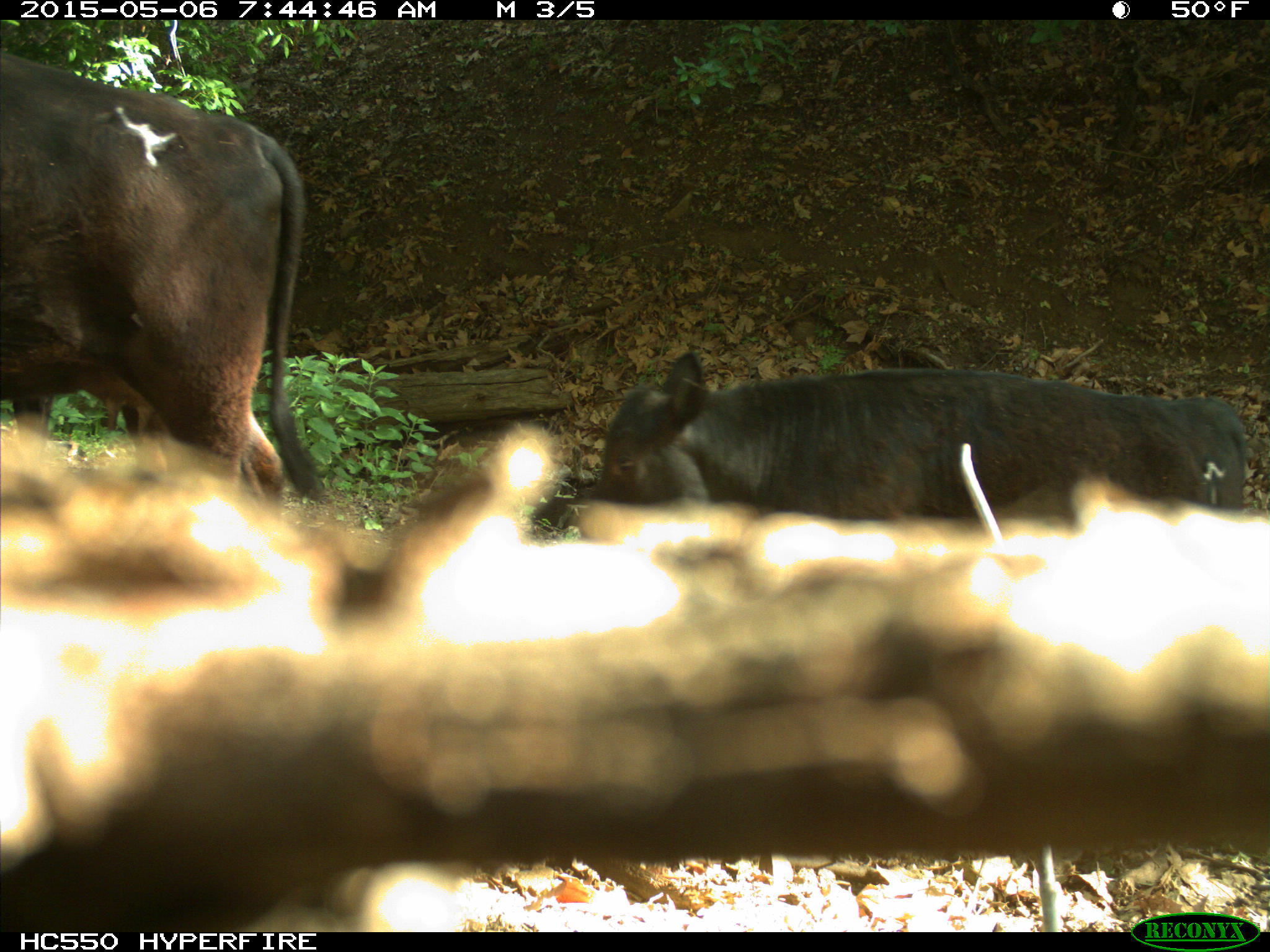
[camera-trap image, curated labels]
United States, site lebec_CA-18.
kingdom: Animalia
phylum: Chordata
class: Mammalia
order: Artiodactyla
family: Bovidae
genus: Bos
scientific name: Bos taurus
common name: domestic cow